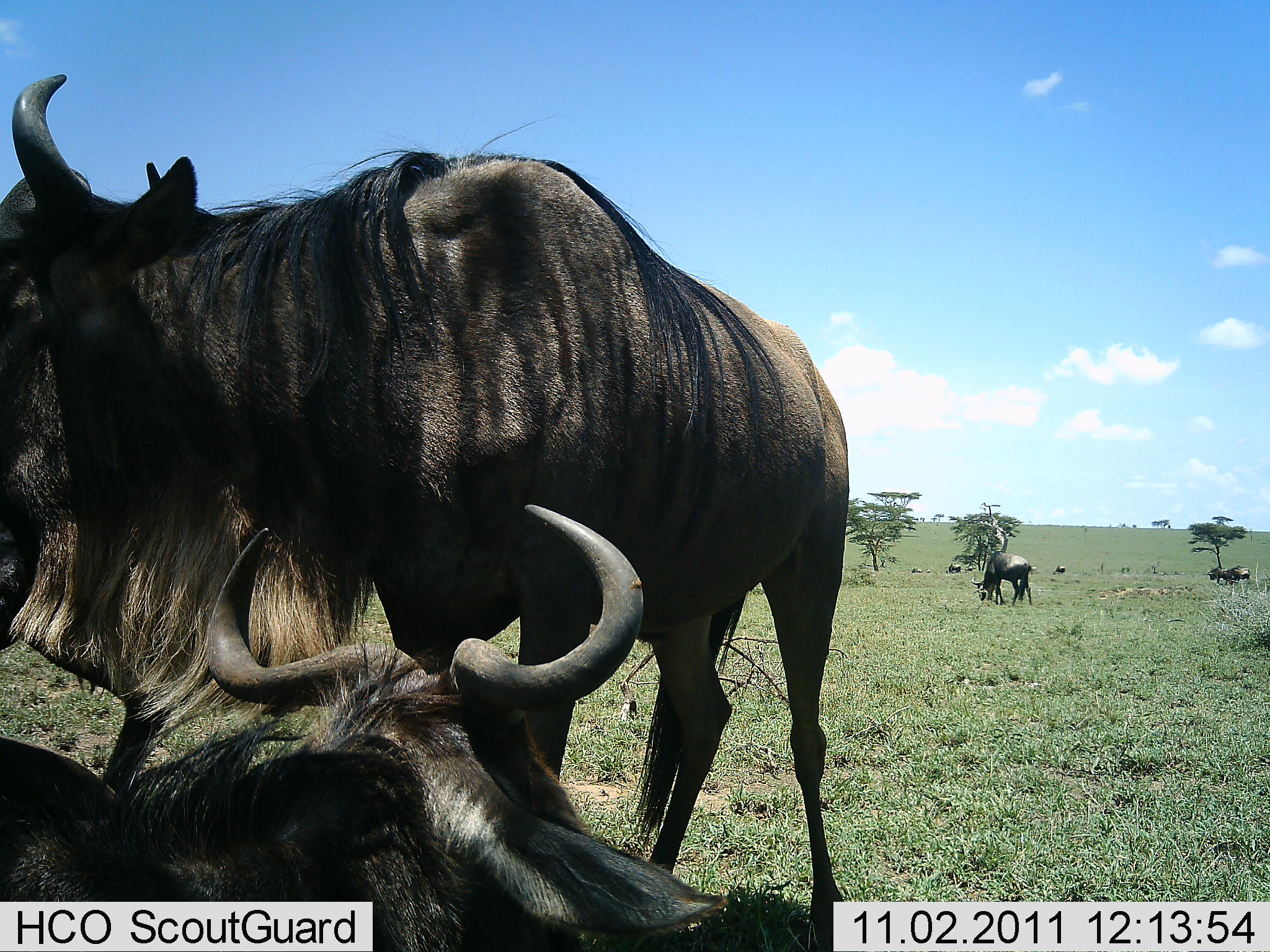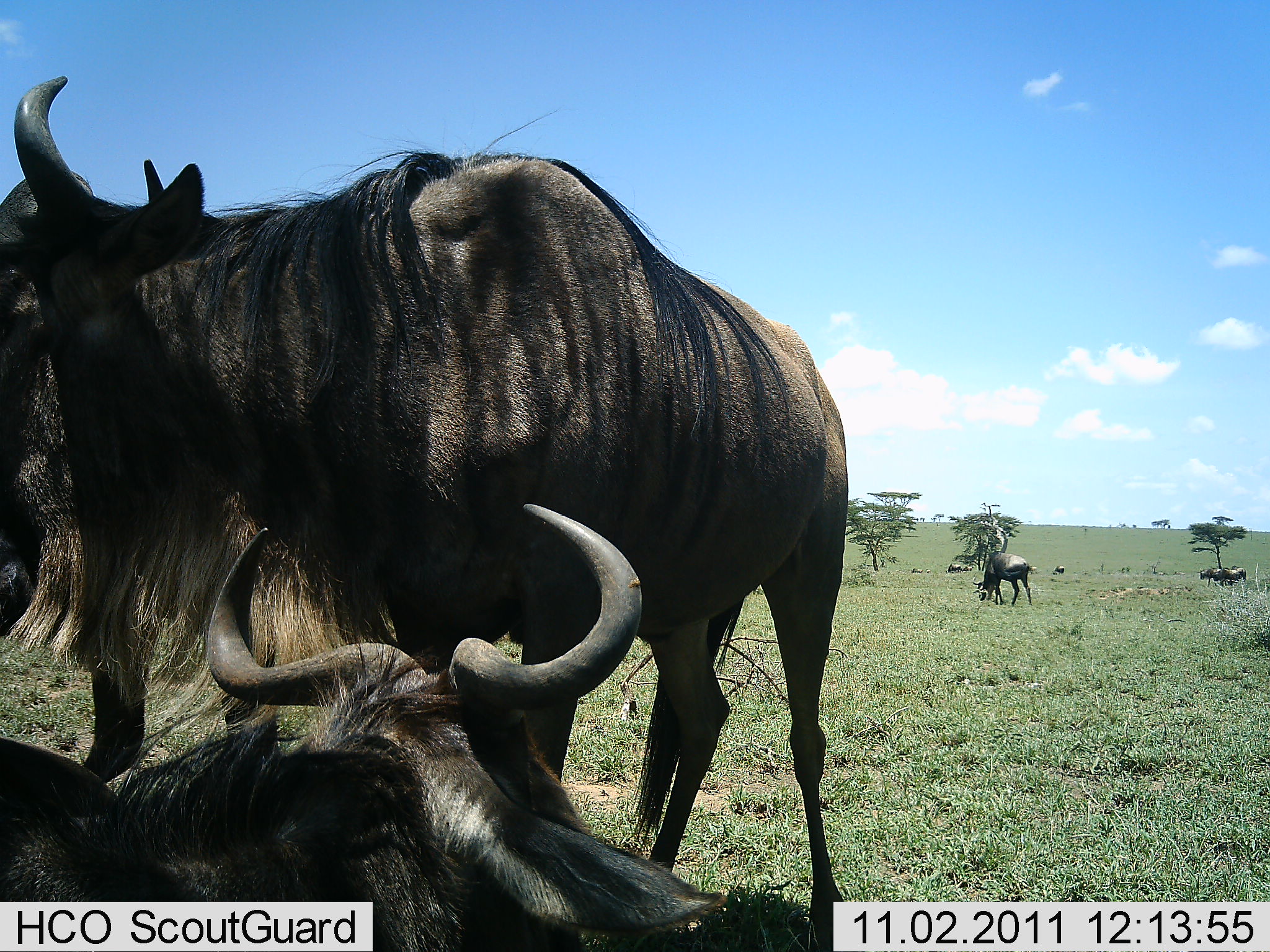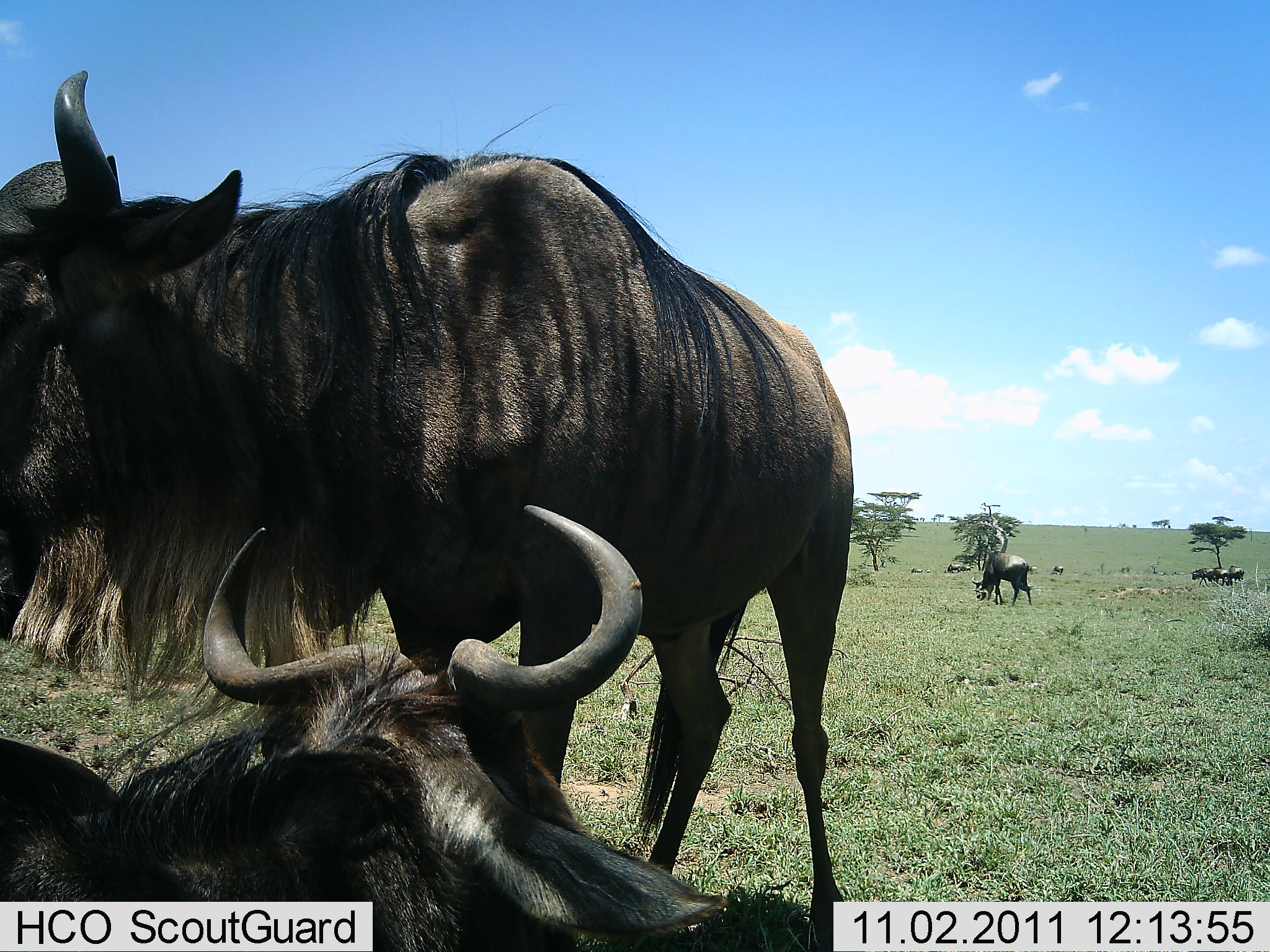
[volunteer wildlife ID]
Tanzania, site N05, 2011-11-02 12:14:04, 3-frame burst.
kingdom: Animalia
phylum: Chordata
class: Mammalia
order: Artiodactyla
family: Bovidae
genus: Connochaetes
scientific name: Connochaetes taurinus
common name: blue wildebeest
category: wildebeest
Wildebeest (blue wildebeest) (Connochaetes taurinus), count 7. Behavior (volunteer vote fractions): standing 75%, resting 75%, moving 50%, interacting 12%. Young present (vote fraction): 0%. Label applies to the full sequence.